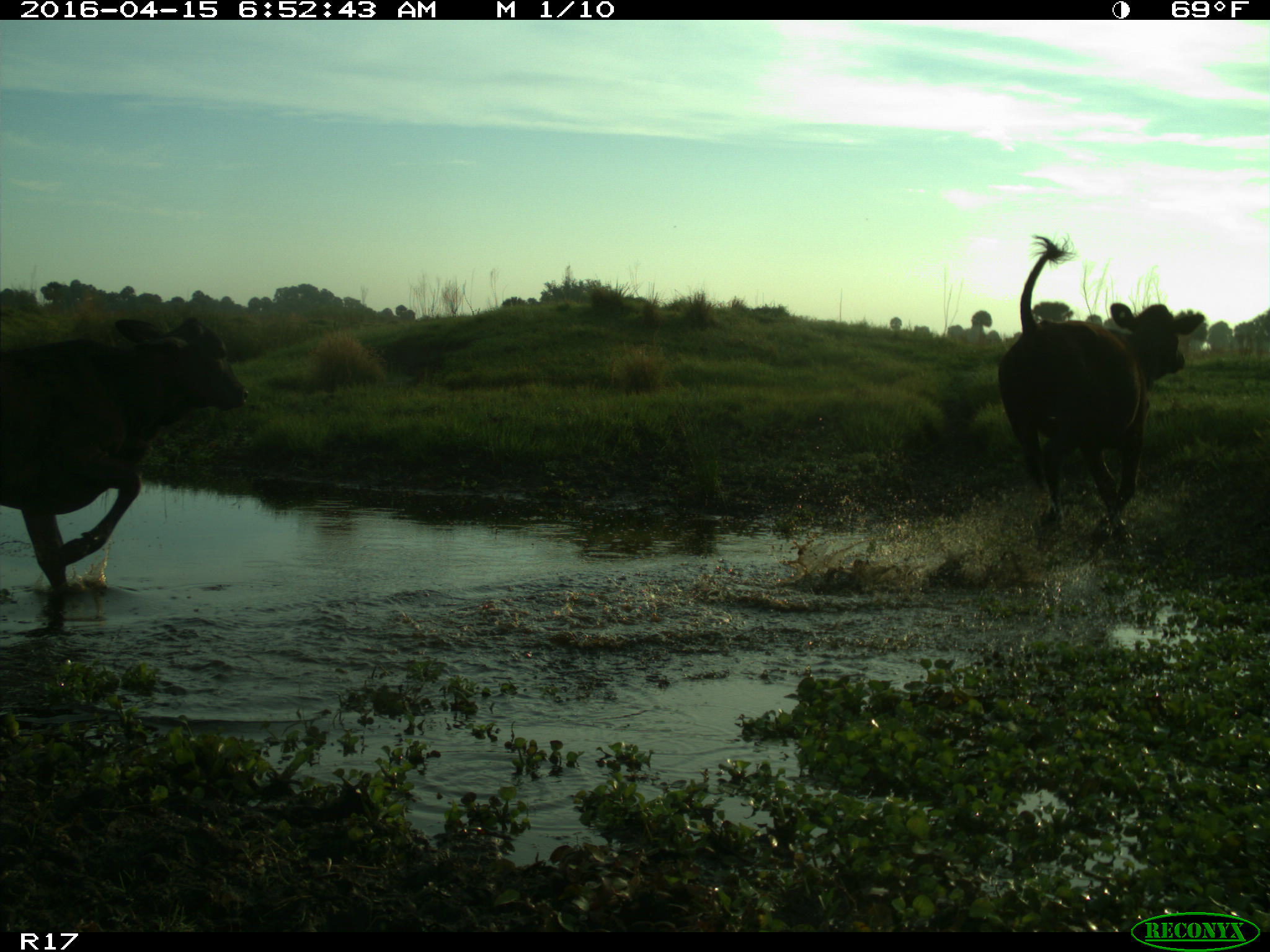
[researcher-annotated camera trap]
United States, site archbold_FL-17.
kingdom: Animalia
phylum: Chordata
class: Mammalia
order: Artiodactyla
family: Bovidae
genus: Bos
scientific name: Bos taurus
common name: domestic cow